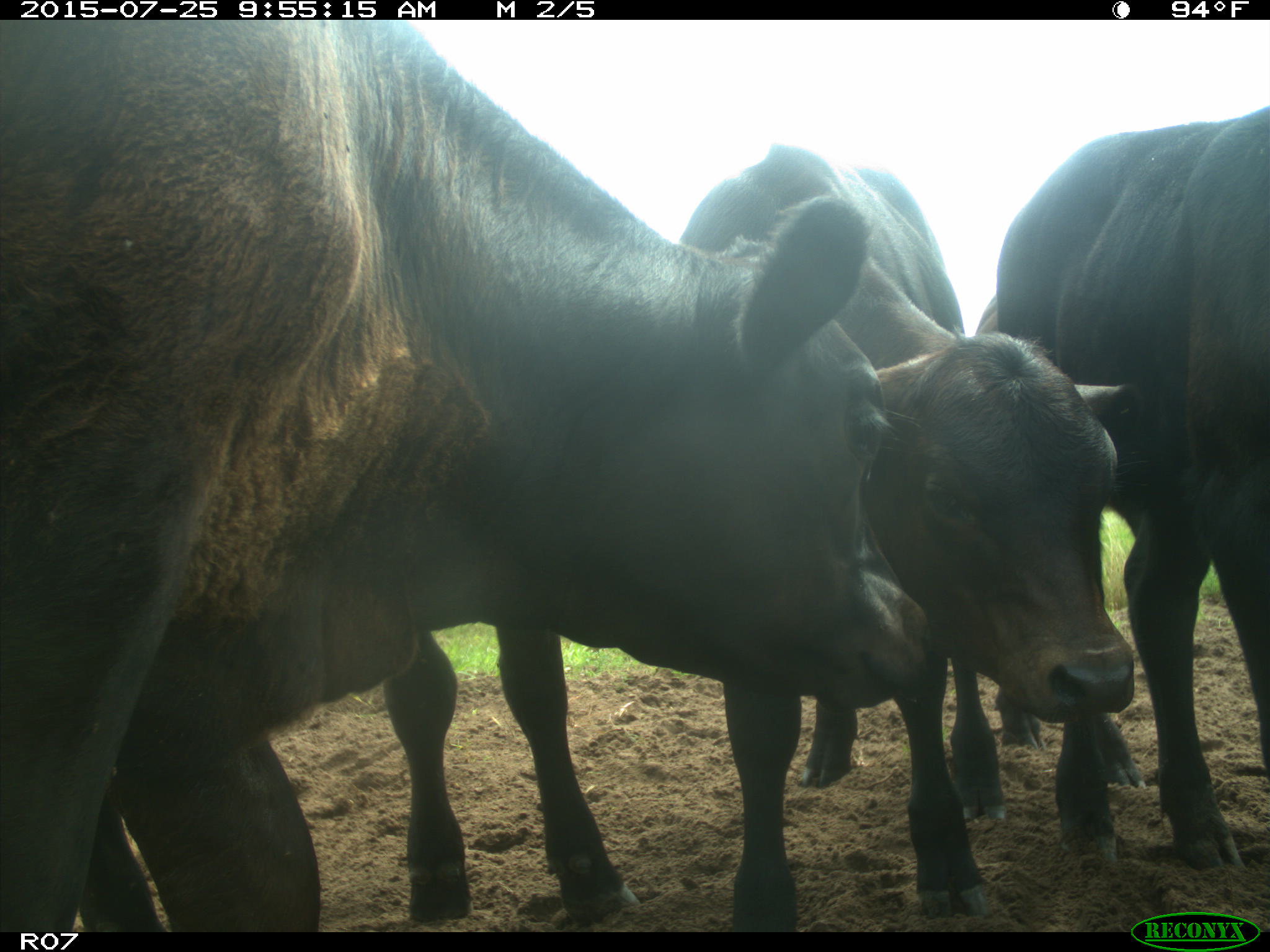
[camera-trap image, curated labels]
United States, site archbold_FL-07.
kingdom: Animalia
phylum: Chordata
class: Mammalia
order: Artiodactyla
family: Bovidae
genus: Bos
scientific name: Bos taurus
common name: domestic cow